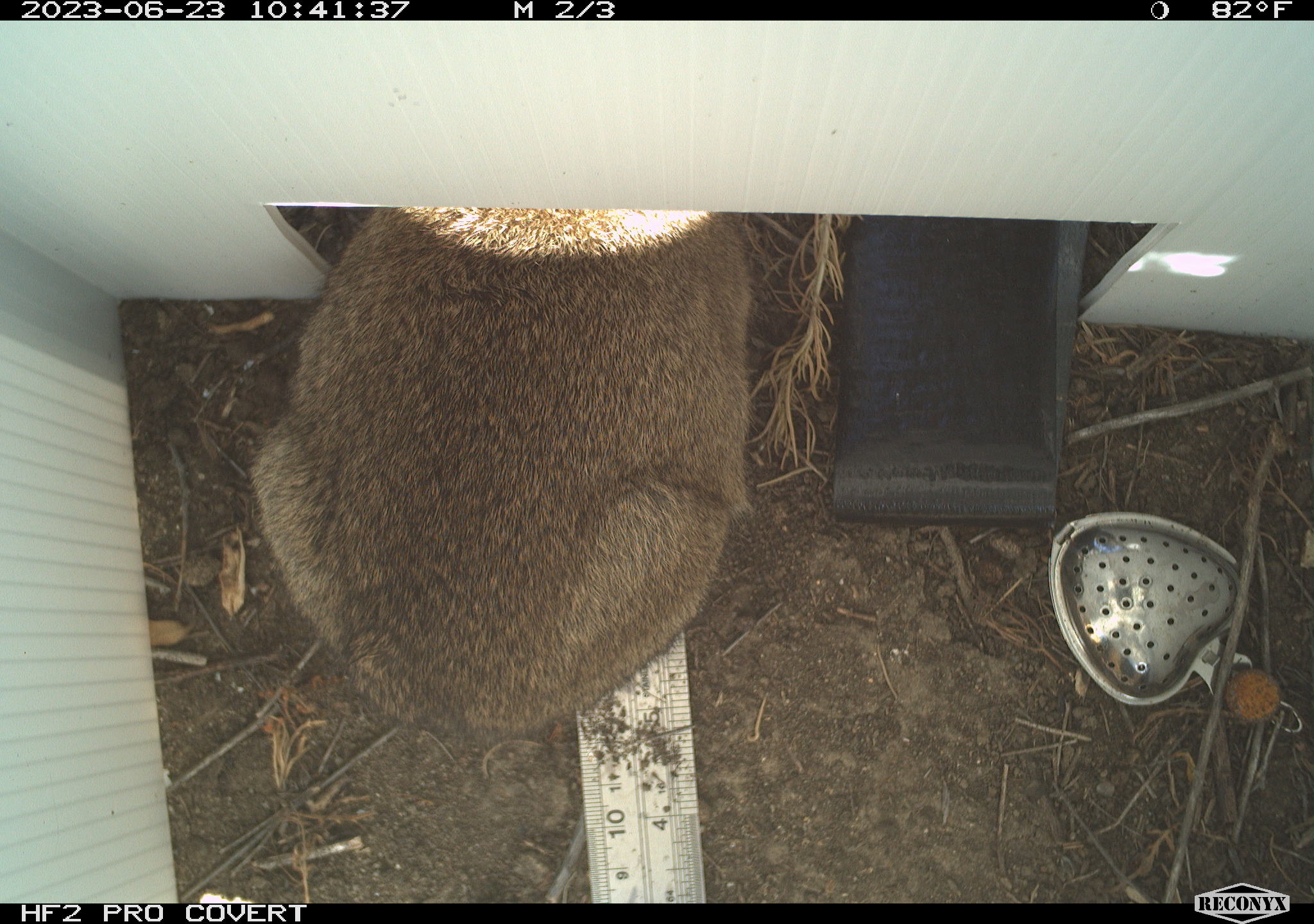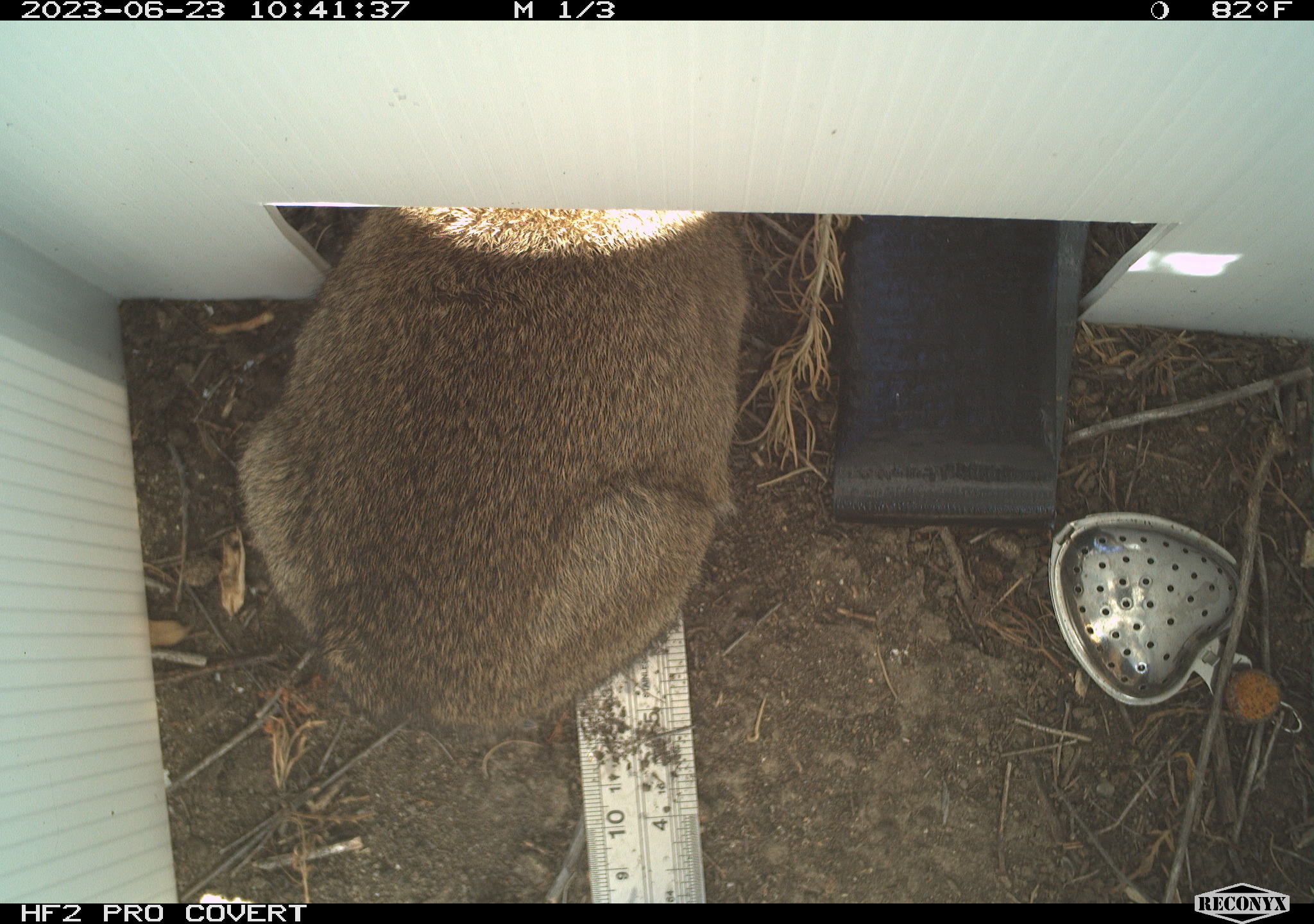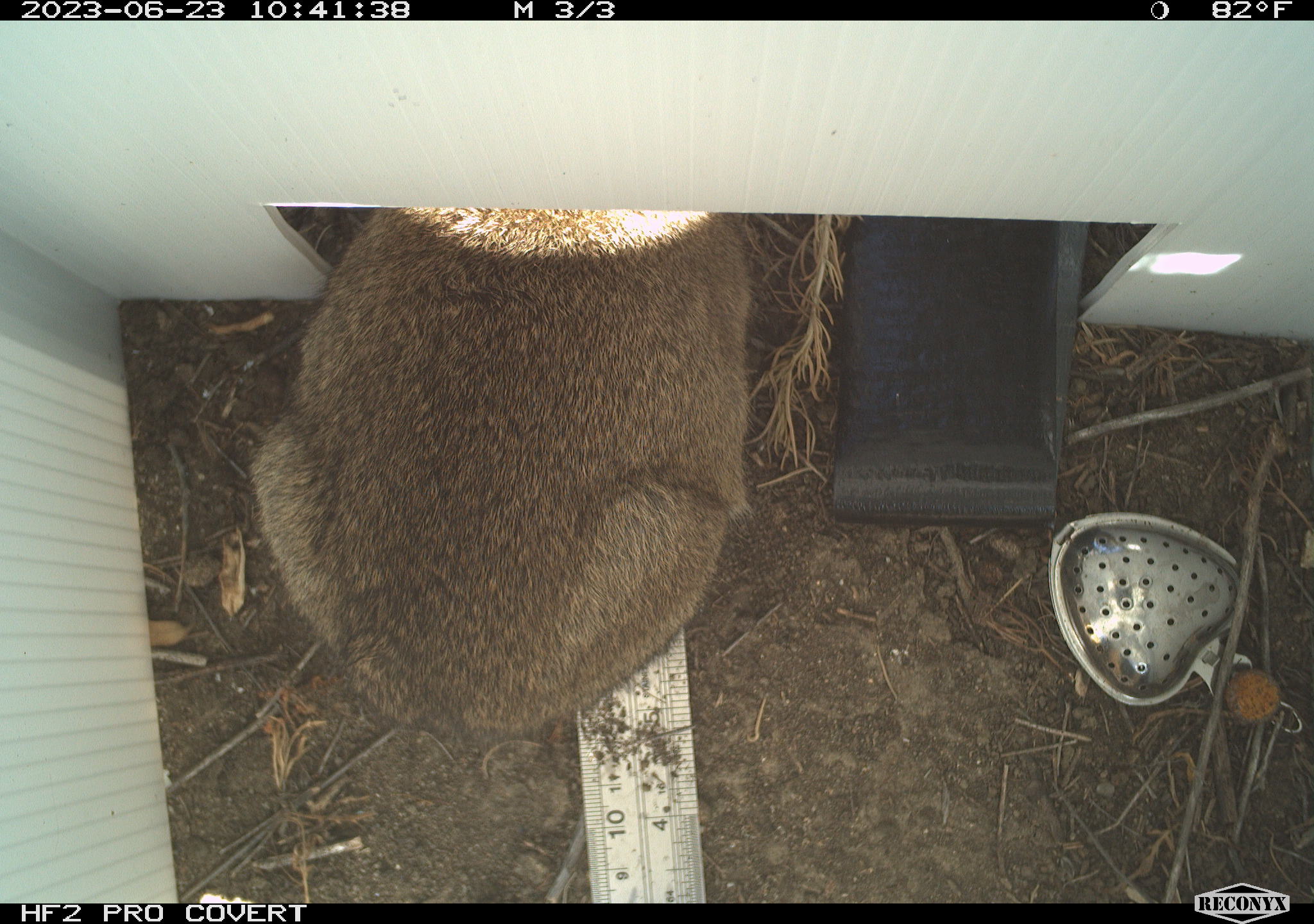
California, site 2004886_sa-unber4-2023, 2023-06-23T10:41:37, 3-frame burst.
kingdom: Animalia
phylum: Chordata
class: Mammalia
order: Lagomorpha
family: Leporidae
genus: Sylvilagus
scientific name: Sylvilagus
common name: cottontail rabbits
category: sylvilagus species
Sylvilagus species (cottontail rabbits) (Sylvilagus).